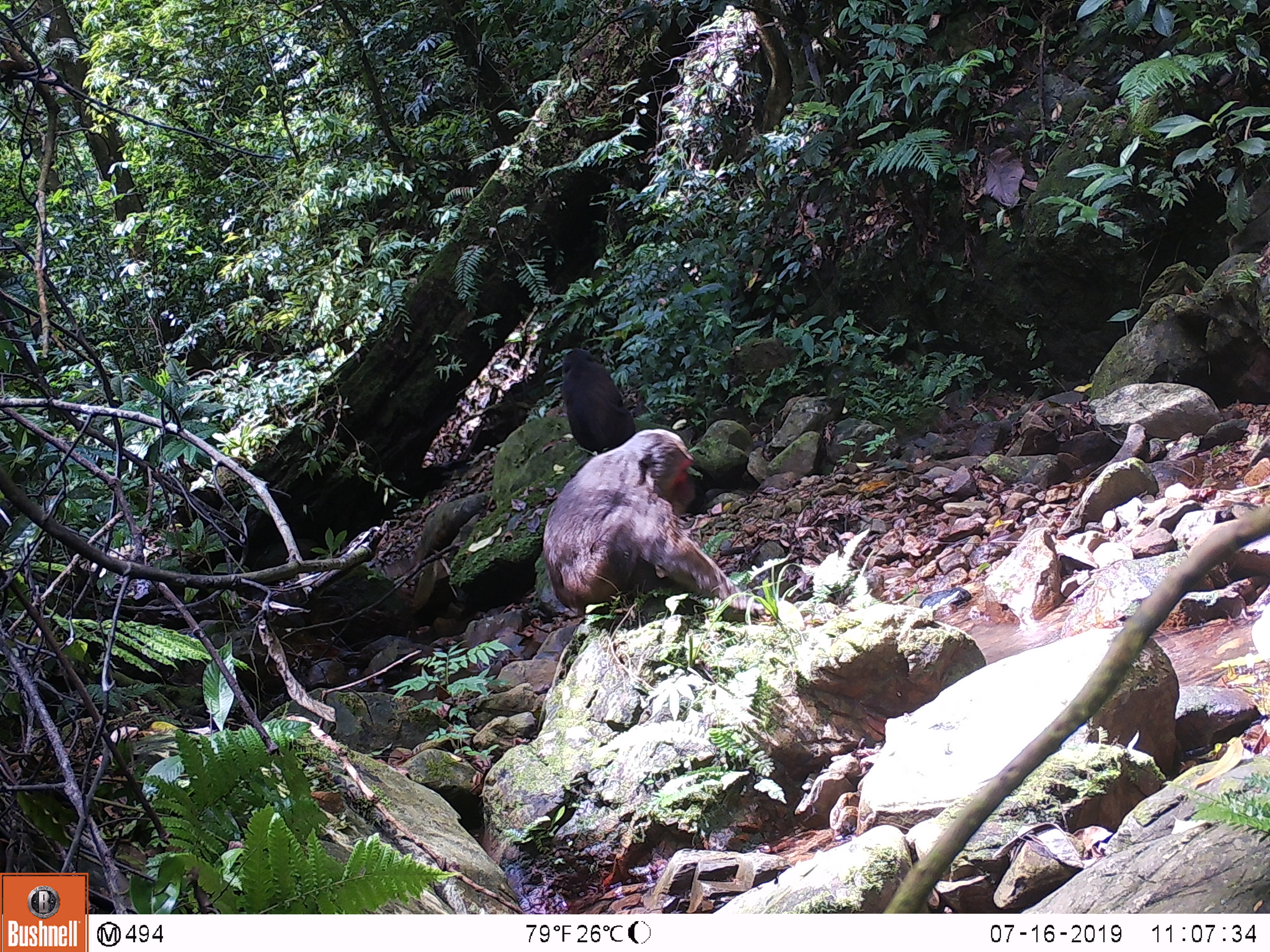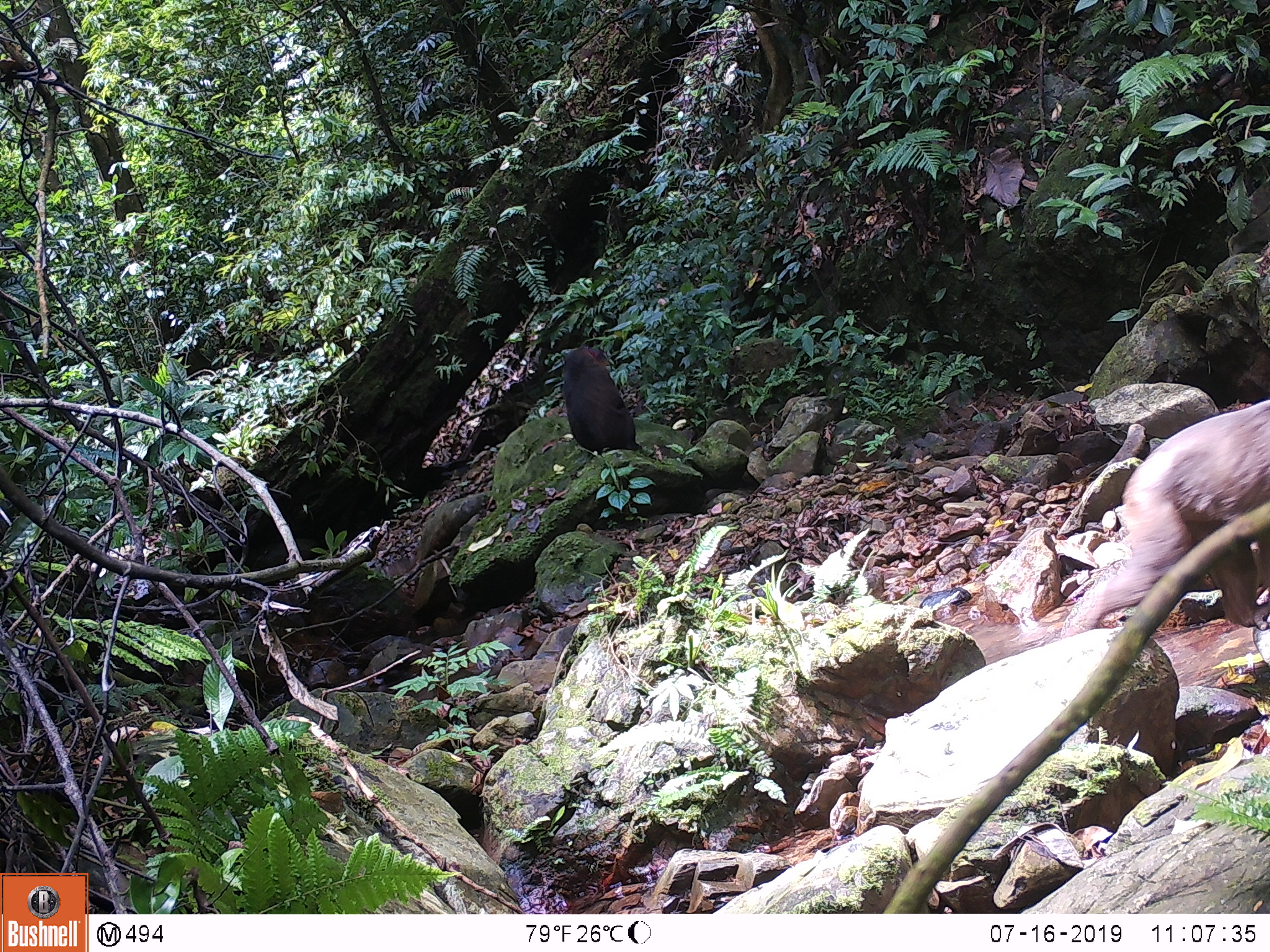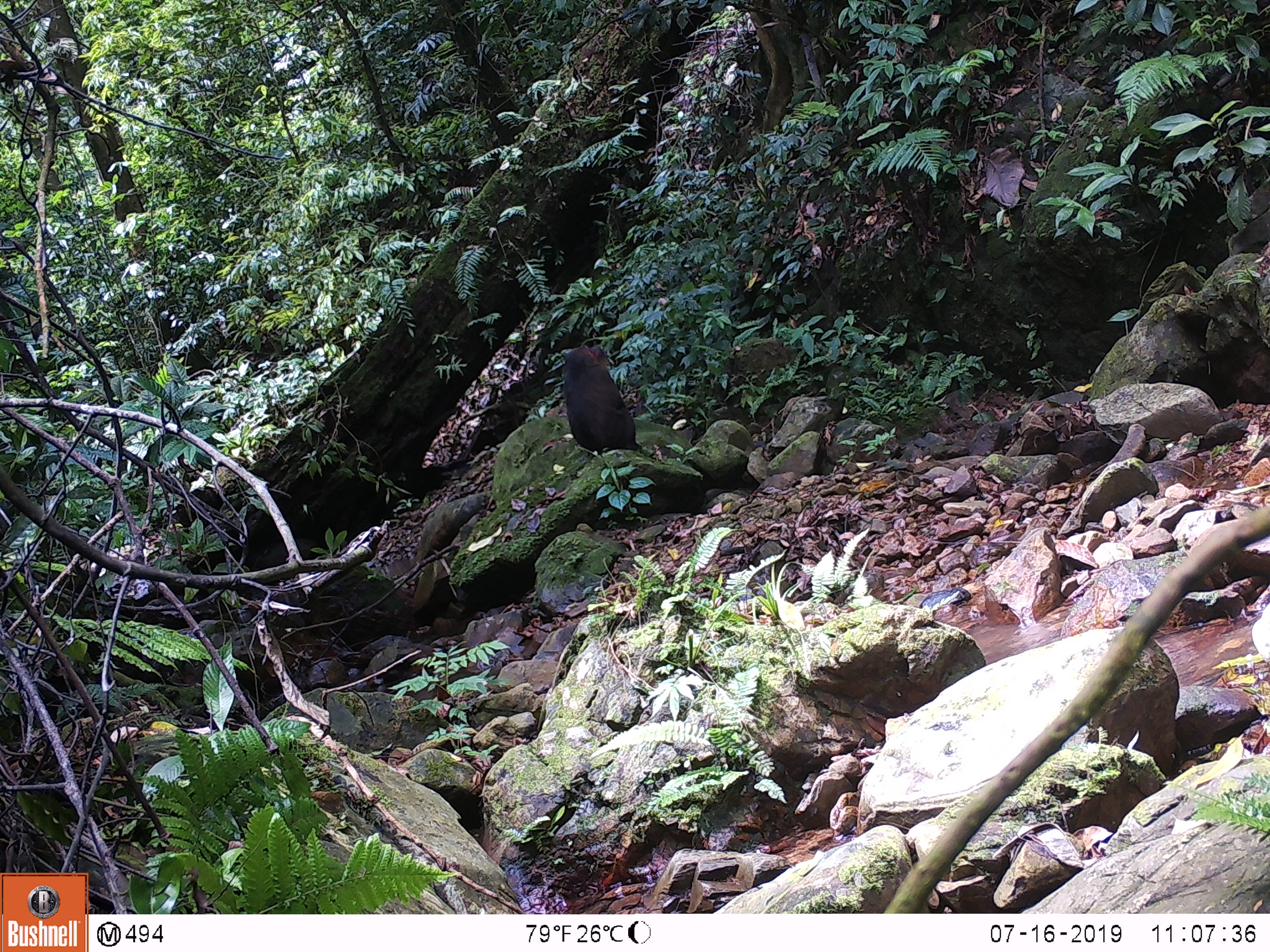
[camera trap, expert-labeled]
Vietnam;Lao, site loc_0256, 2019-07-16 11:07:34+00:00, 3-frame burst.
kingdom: Animalia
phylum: Chordata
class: Mammalia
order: Primates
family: Cercopithecidae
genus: Macaca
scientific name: Macaca arctoides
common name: stump-tailed macaque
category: stump tailed macaque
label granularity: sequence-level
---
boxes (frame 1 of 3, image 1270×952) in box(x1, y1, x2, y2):
stump tailed macaque: box(543, 428, 768, 618); box(561, 348, 636, 453)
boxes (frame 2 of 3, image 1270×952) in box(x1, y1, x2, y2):
stump tailed macaque: box(1061, 400, 1270, 638); box(563, 345, 642, 450)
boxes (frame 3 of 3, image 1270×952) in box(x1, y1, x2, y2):
stump tailed macaque: box(563, 345, 641, 451)